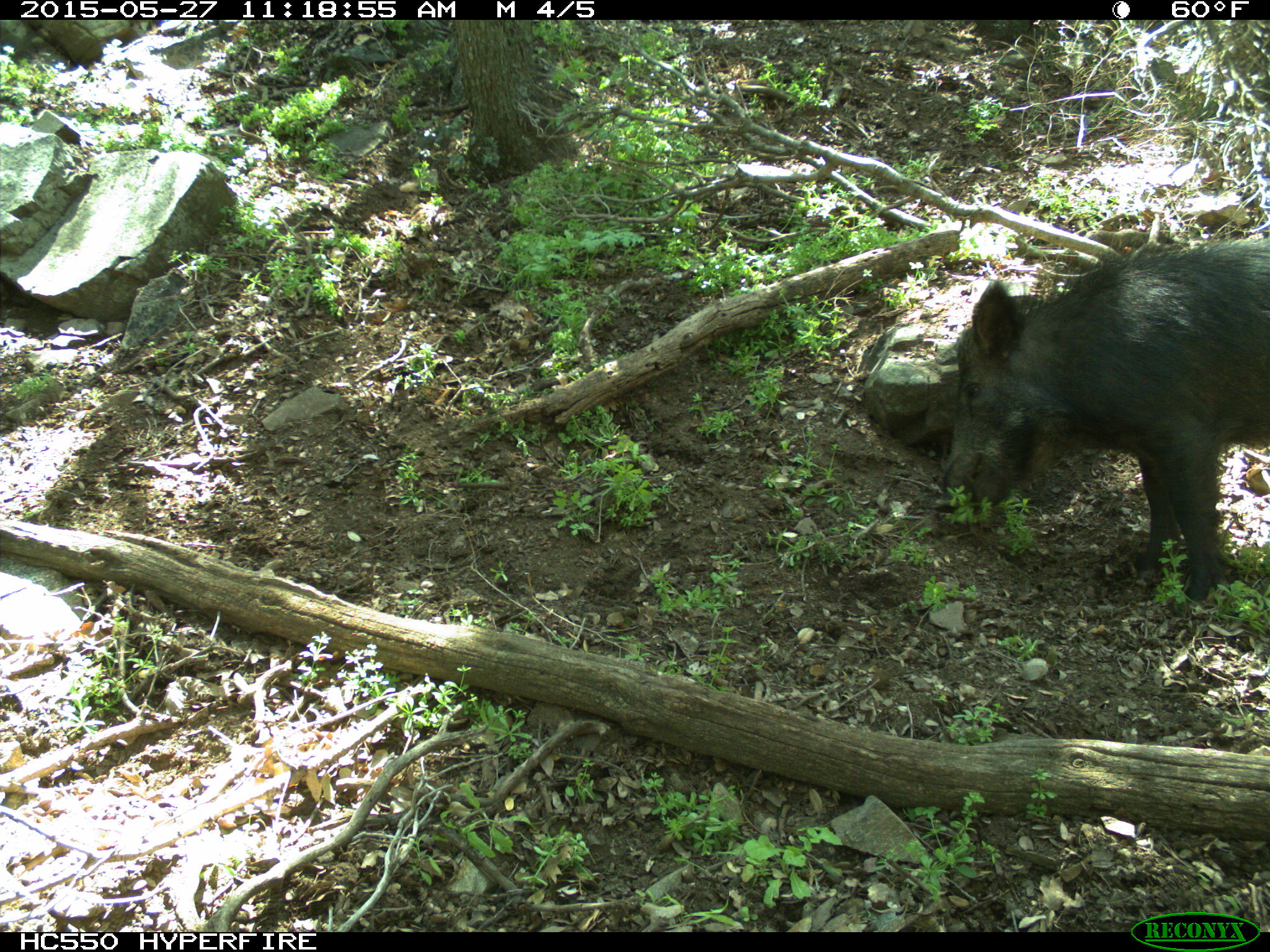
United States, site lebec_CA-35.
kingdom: Animalia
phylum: Chordata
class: Mammalia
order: Artiodactyla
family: Suidae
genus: Sus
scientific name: Sus scrofa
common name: wild boar